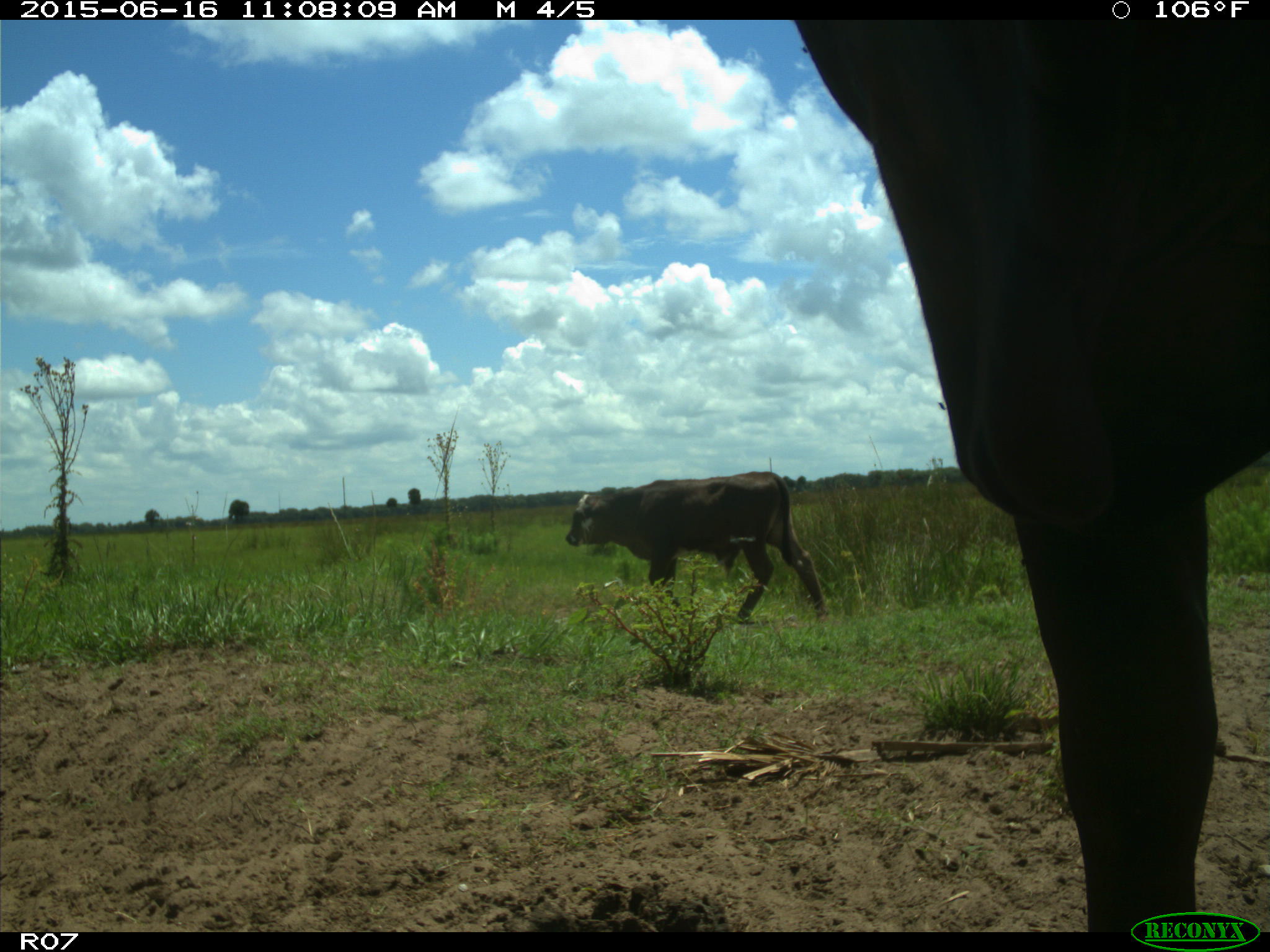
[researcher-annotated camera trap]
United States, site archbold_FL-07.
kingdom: Animalia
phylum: Chordata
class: Mammalia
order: Artiodactyla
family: Bovidae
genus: Bos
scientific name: Bos taurus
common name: domestic cow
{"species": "Bos taurus (domestic cow)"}